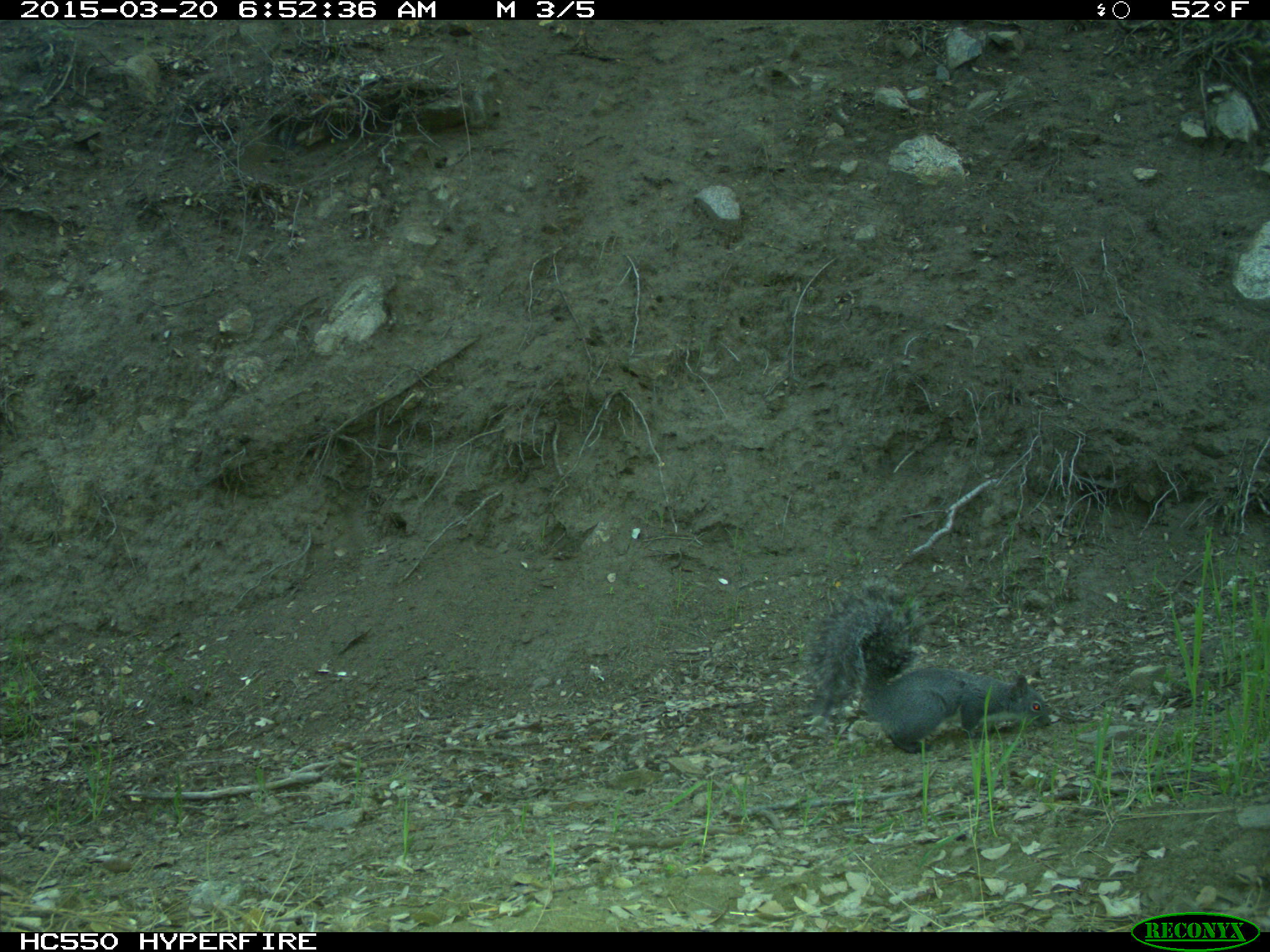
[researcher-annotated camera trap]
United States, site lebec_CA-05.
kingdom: Animalia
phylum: Chordata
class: Mammalia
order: Rodentia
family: Sciuridae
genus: Sciurus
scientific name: Sciurus carolinensis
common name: eastern gray squirrel